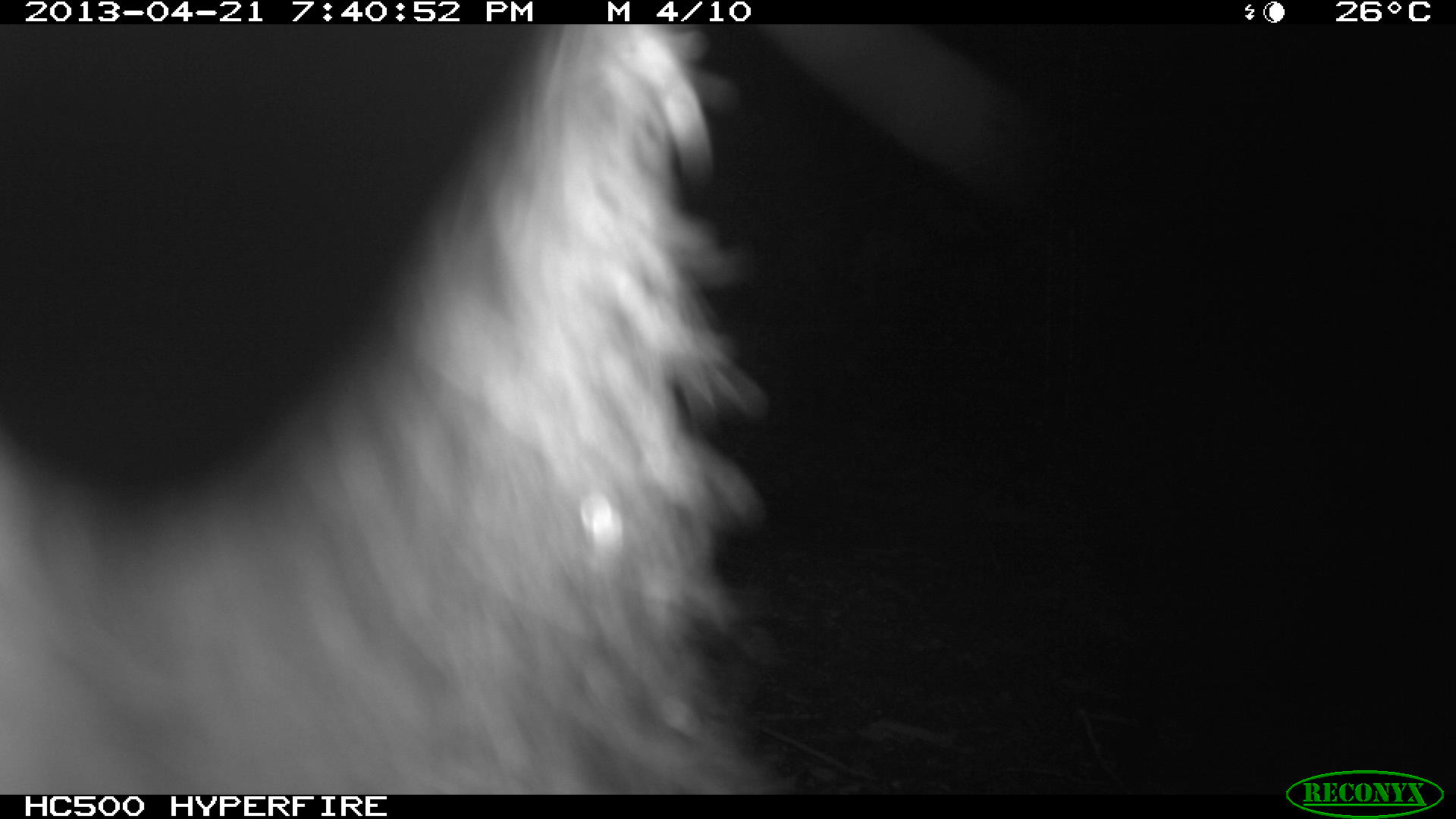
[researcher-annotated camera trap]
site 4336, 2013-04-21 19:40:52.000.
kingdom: Animalia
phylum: Chordata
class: Mammalia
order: Didelphimorphia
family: Didelphidae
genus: Didelphis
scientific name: Didelphis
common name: american opossums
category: didelphis sp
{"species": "didelphis sp (american opossums) (Didelphis)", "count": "1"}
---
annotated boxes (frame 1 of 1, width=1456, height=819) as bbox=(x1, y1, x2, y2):
didelphis sp: bbox=(1, 22, 788, 791)